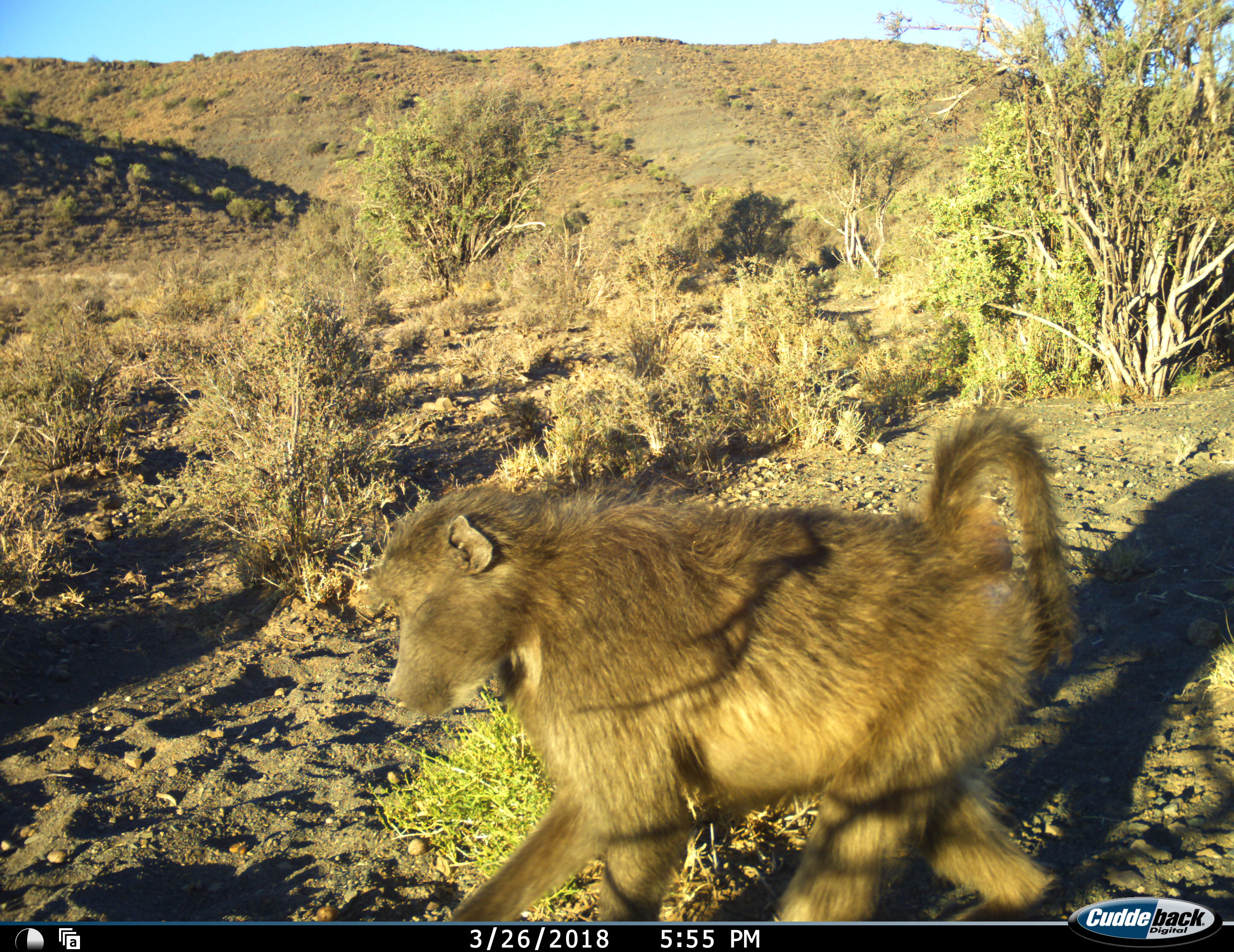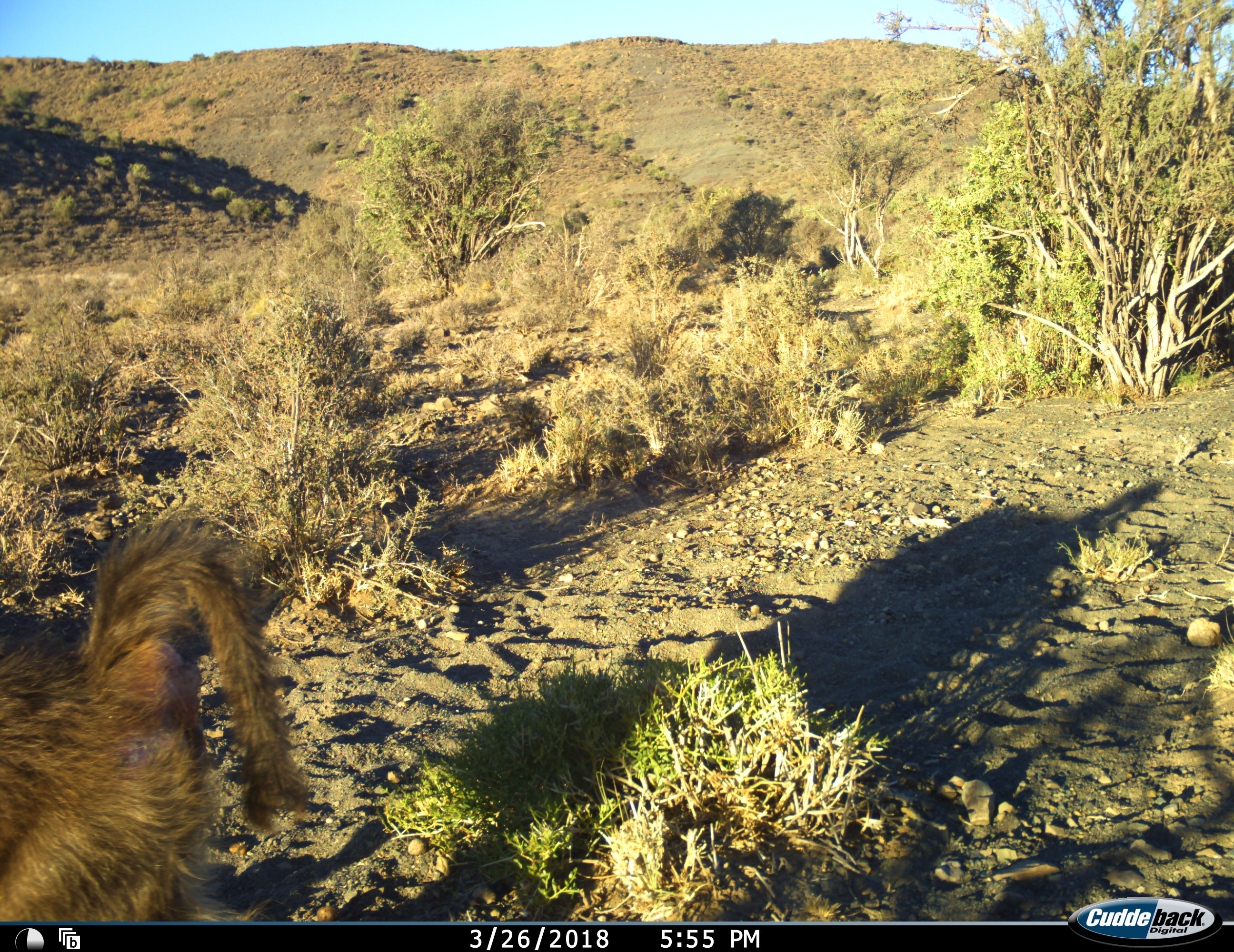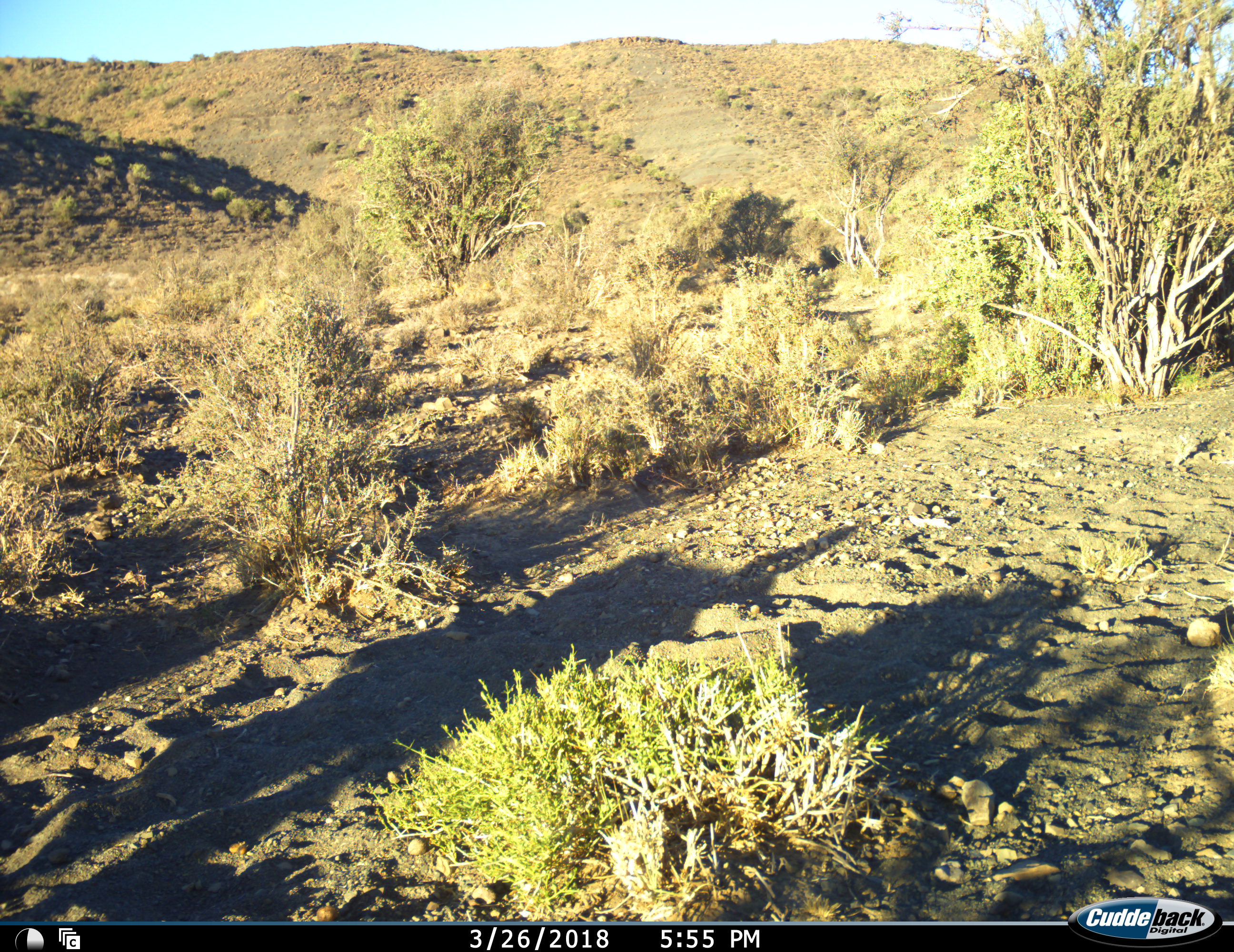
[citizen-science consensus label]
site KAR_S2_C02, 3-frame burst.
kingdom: Animalia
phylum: Chordata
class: Mammalia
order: Primates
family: Cercopithecidae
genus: Papio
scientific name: Papio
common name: baboon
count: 1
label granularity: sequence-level